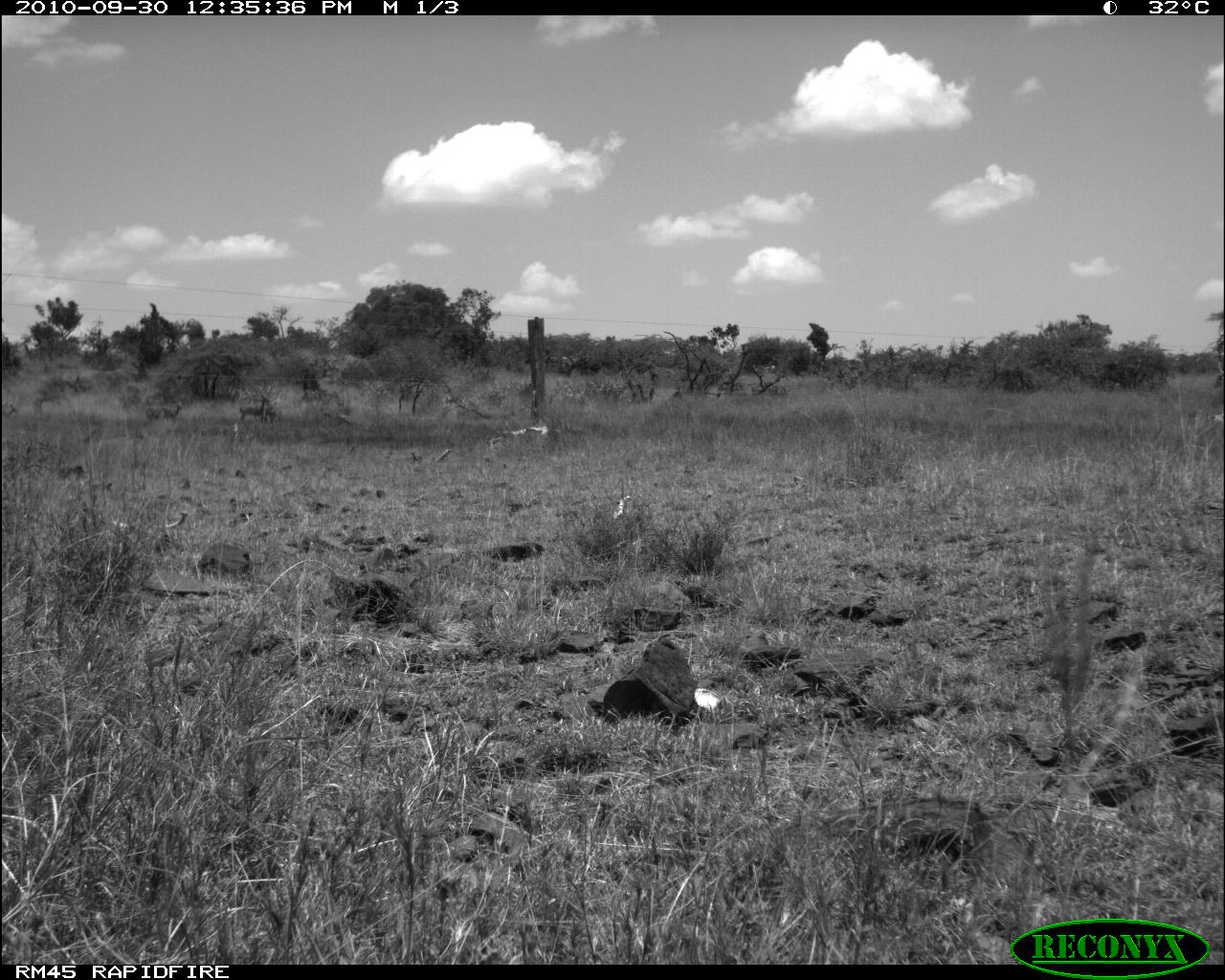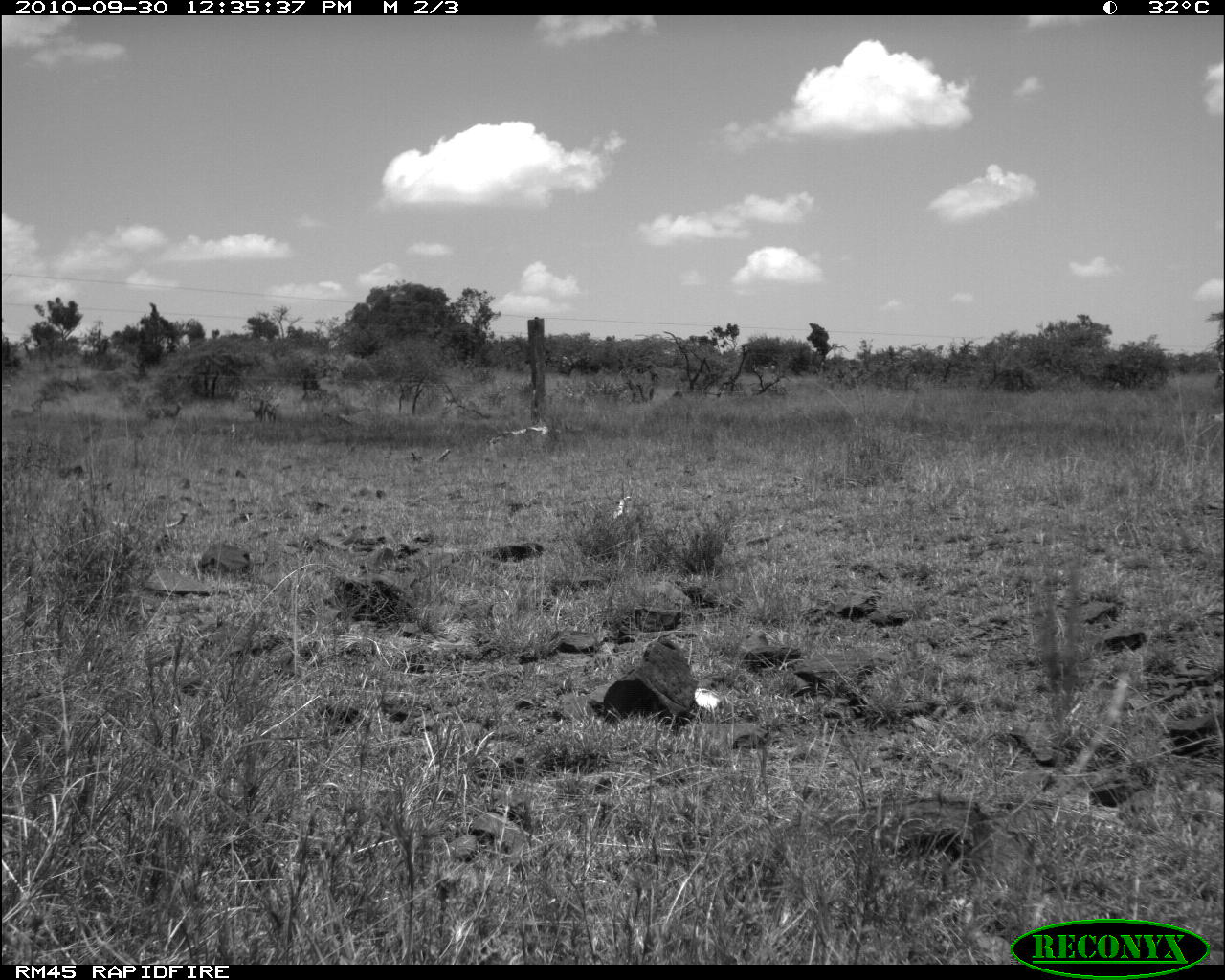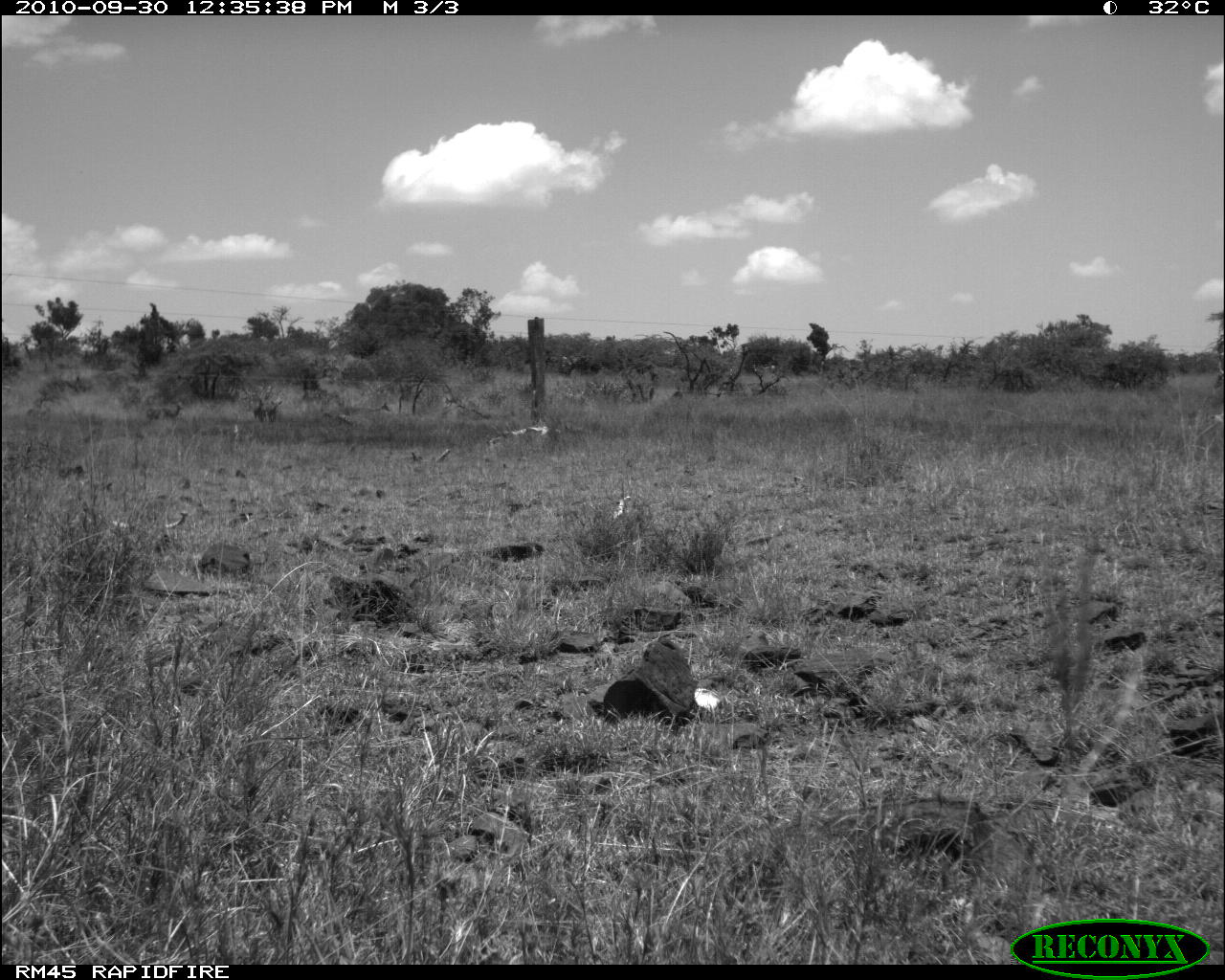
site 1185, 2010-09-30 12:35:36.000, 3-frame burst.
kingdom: Animalia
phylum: Chordata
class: Mammalia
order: Artiodactyla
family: Bovidae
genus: Aepyceros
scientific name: Aepyceros melampus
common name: impala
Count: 5.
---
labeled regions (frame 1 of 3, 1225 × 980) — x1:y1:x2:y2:
aepyceros melampus: 239:394:267:422; 162:403:181:422; 262:402:278:423; 145:407:161:421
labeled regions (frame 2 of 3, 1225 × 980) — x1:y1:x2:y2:
aepyceros melampus: 161:399:185:421; 253:397:269:422; 268:402:280:424; 145:407:161:421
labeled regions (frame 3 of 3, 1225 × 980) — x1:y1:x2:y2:
aepyceros melampus: 342:402:391:418; 162:402:184:428; 267:400:283:422; 144:407:162:426; 254:400:266:423